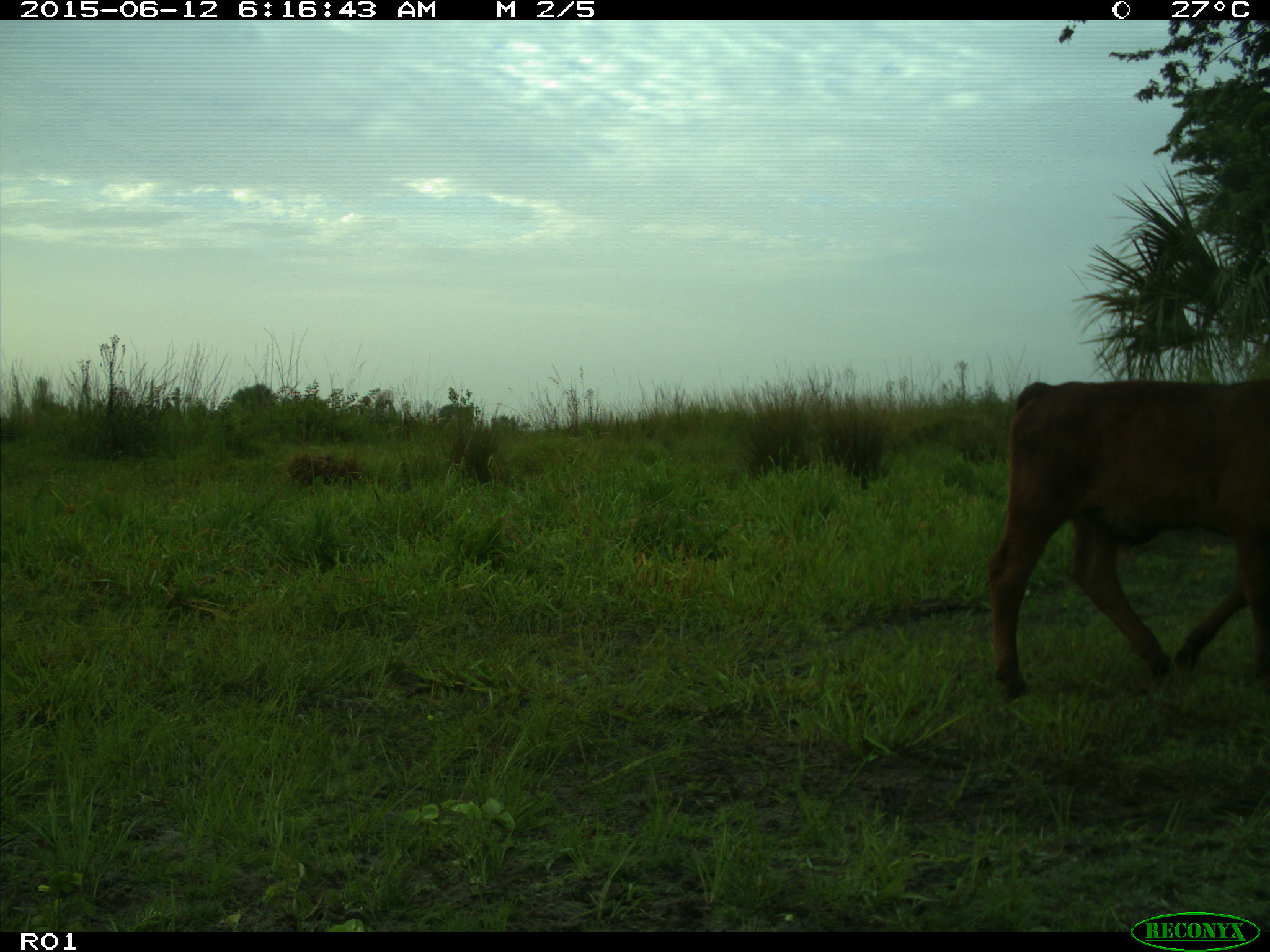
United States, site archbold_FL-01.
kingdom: Animalia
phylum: Chordata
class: Mammalia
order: Artiodactyla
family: Bovidae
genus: Bos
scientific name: Bos taurus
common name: domestic cow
Bos taurus (domestic cow).